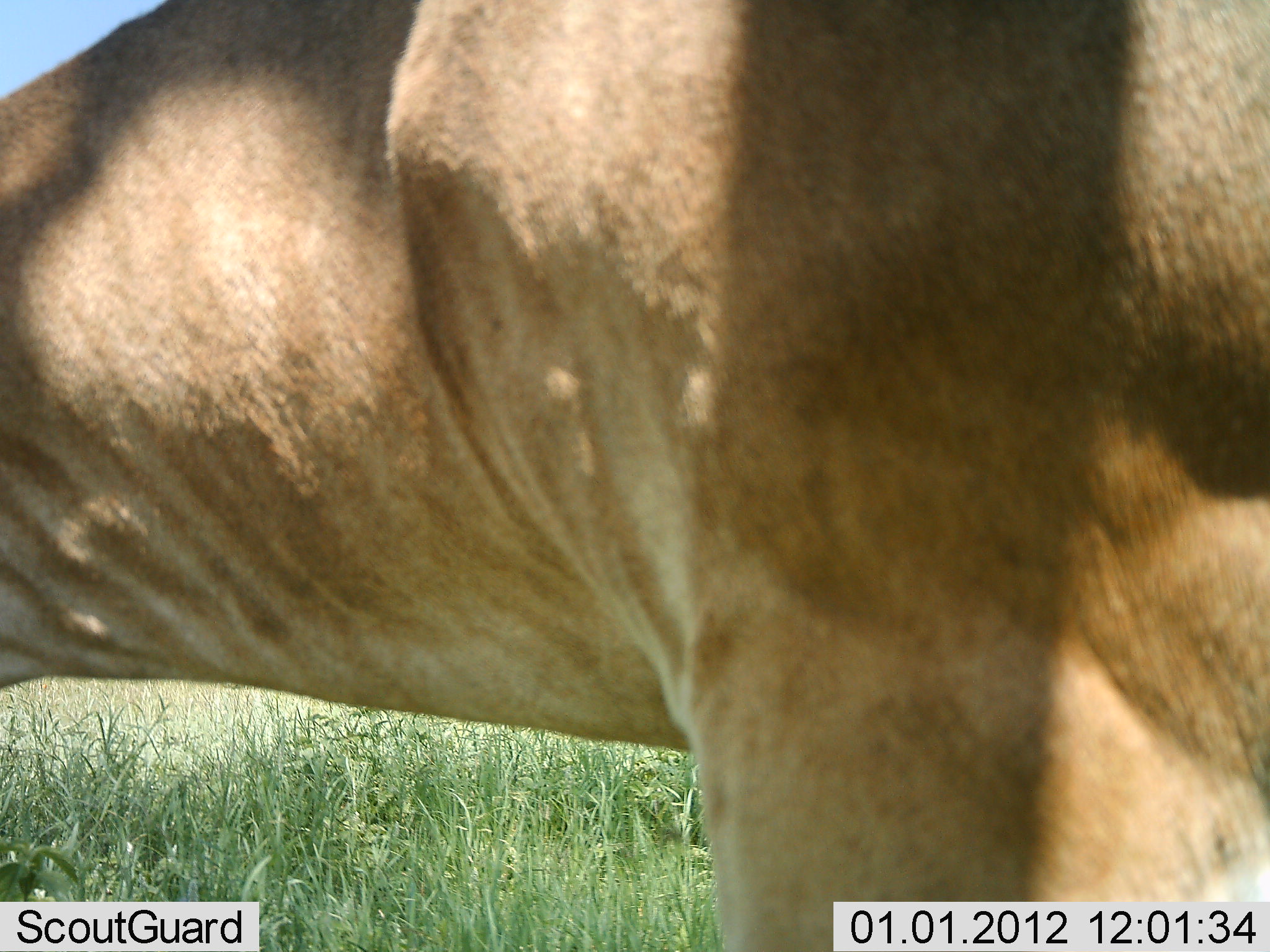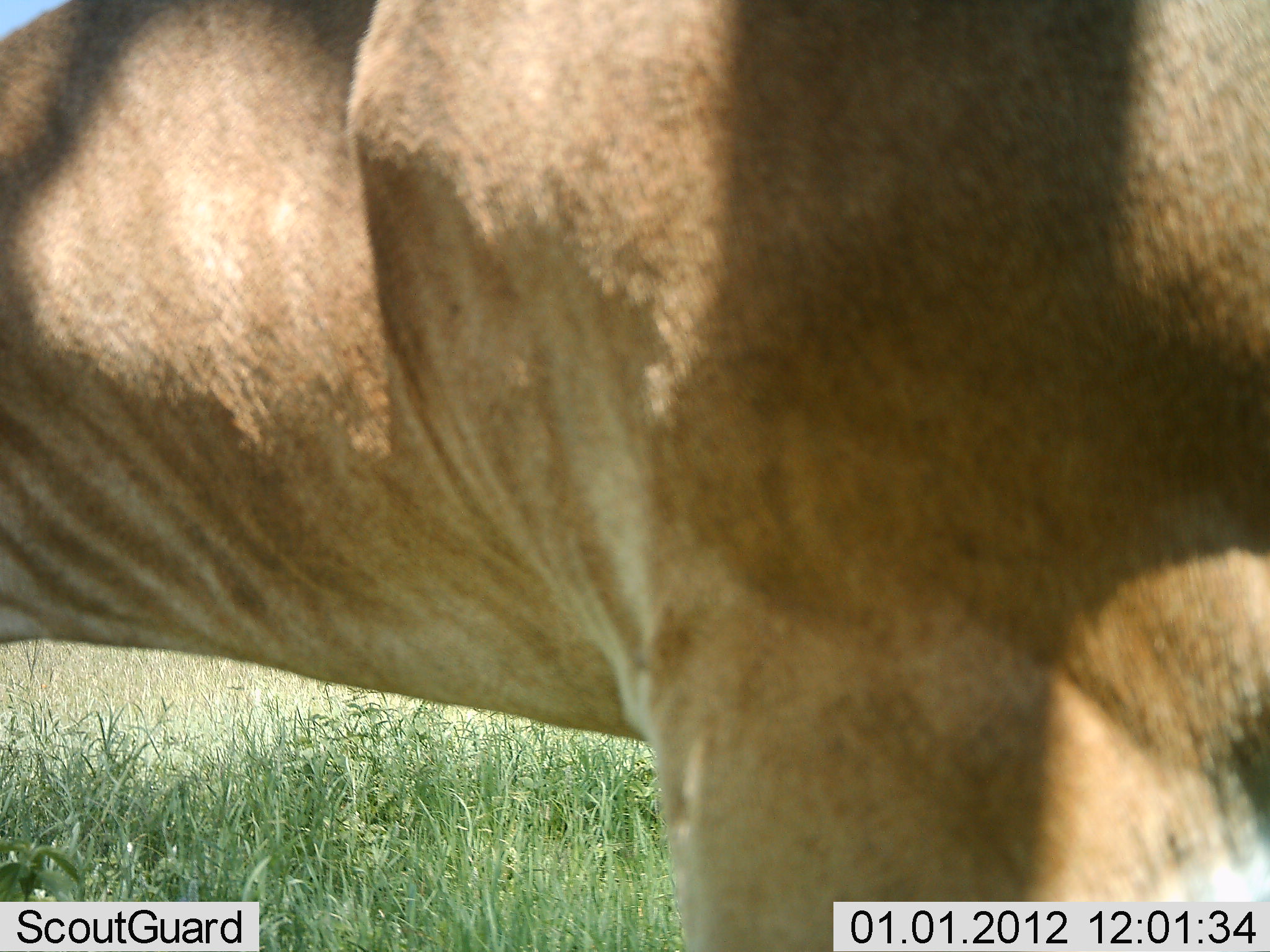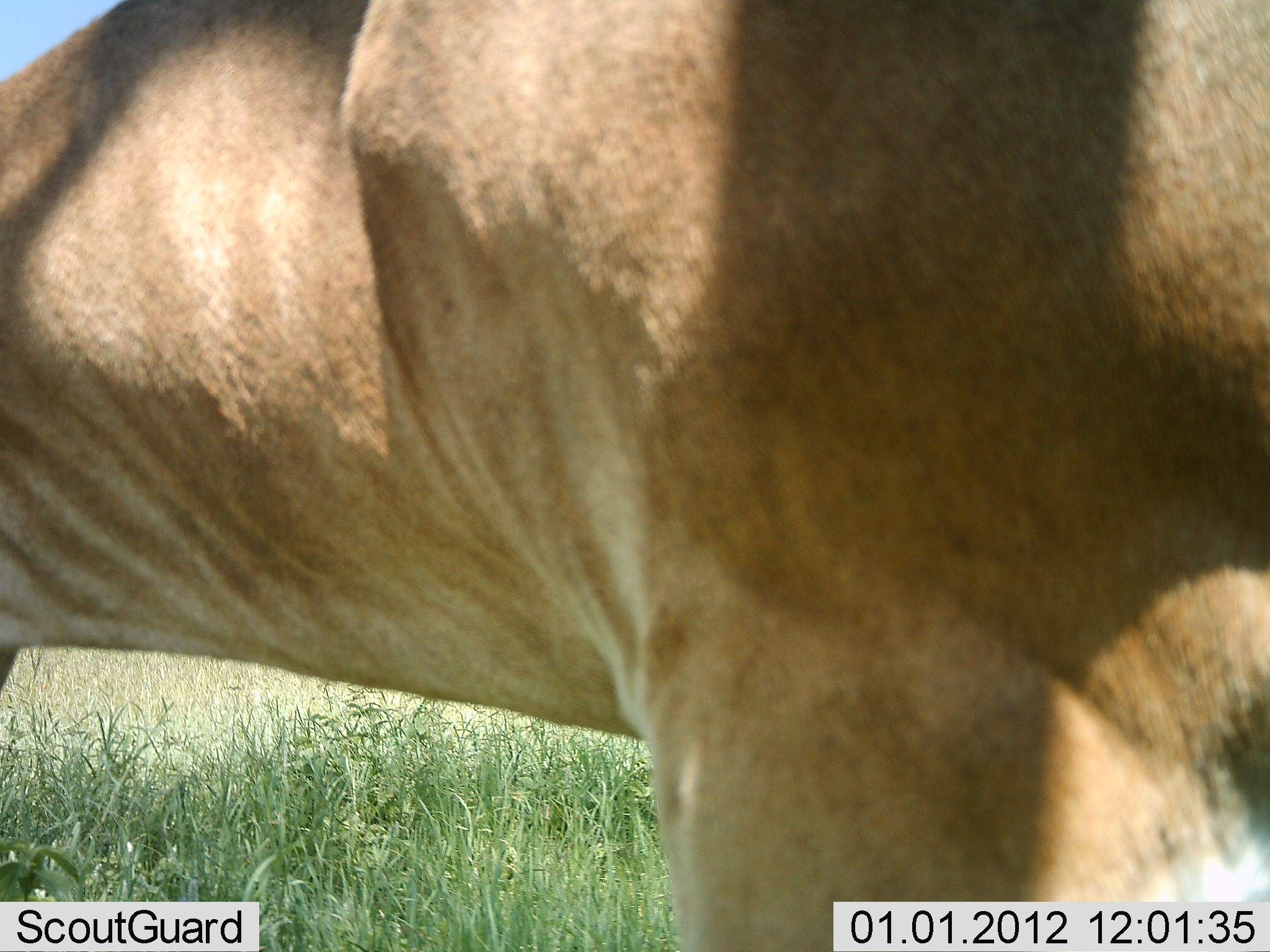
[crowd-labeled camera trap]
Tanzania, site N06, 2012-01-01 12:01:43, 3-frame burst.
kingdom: Animalia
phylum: Chordata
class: Mammalia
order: Carnivora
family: Felidae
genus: Panthera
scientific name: Panthera leo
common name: lion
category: lionfemale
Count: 1.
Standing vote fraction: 85%.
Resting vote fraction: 0%.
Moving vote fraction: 15%.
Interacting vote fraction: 0%.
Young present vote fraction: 0%.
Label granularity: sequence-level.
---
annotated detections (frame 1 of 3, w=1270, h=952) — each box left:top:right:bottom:
animal: 1:1:1270:952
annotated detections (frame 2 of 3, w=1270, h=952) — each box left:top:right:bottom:
animal: 0:0:1269:951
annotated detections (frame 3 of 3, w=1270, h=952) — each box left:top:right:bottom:
animal: 0:1:1269:951